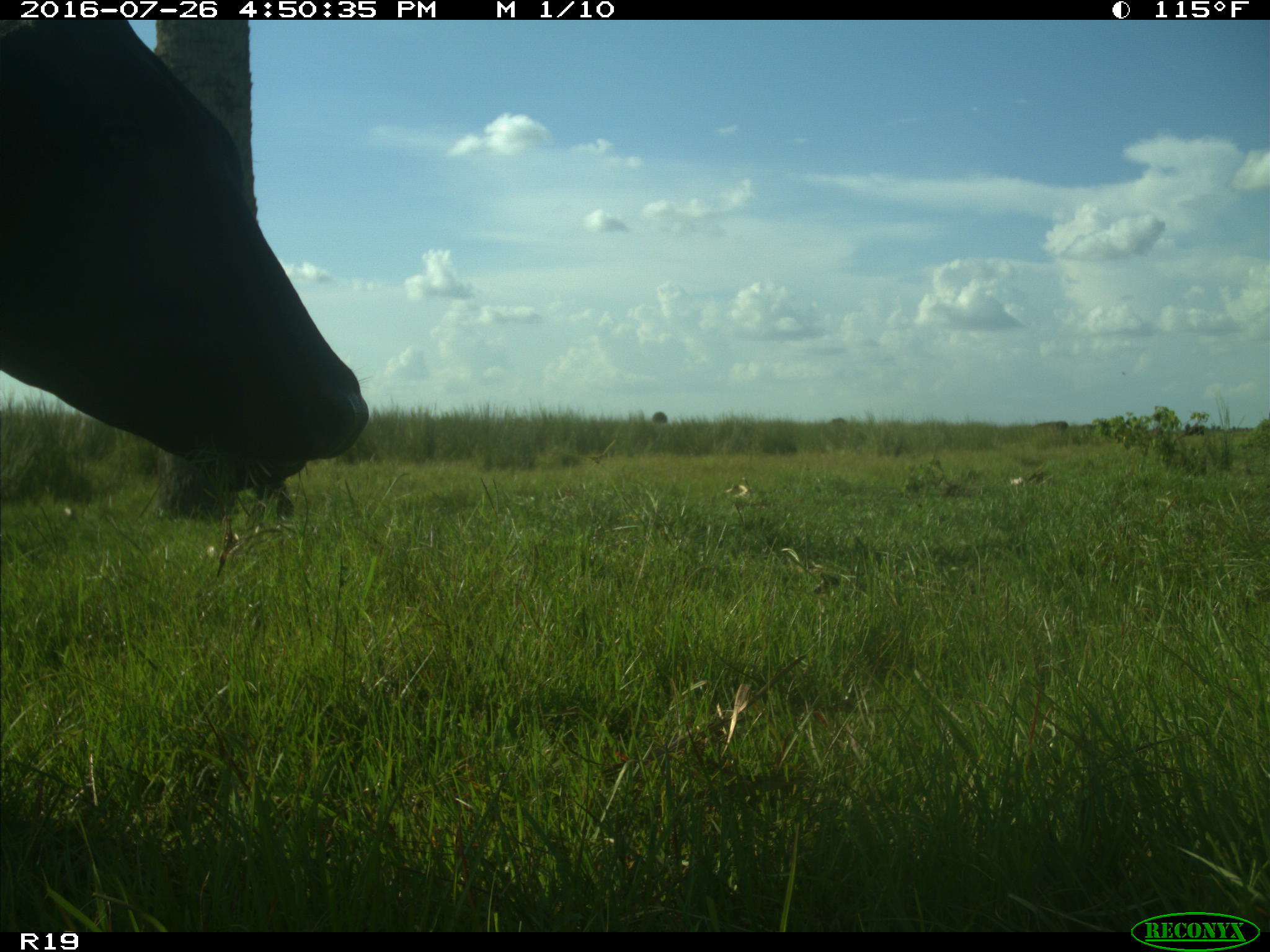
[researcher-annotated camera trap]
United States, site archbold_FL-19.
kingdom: Animalia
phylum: Chordata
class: Mammalia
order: Artiodactyla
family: Bovidae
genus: Bos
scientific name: Bos taurus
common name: domestic cow